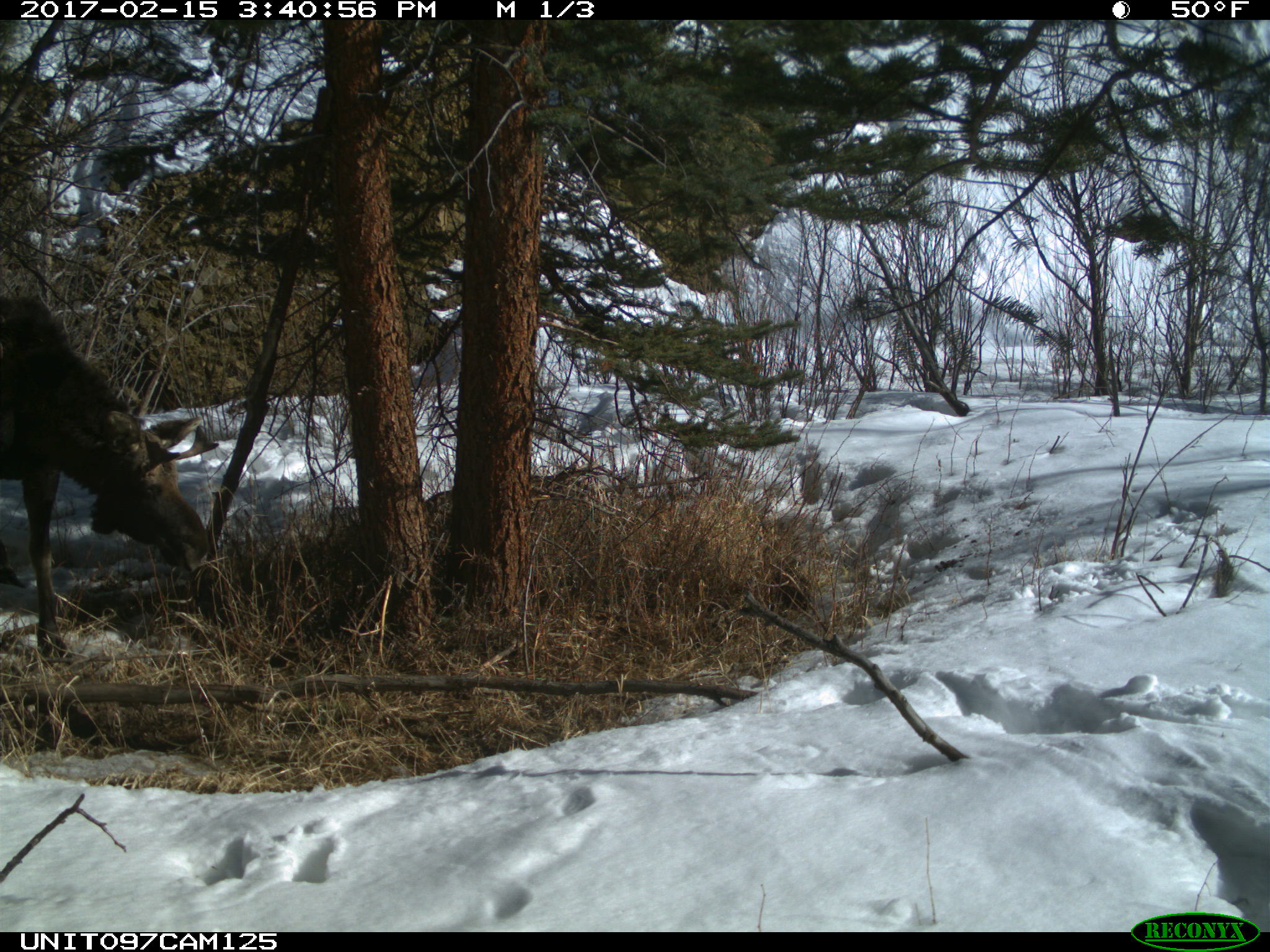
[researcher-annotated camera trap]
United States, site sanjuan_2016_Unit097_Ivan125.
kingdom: Animalia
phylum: Chordata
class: Mammalia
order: Artiodactyla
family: Cervidae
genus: Alces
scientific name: Alces alces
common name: moose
Alces alces (moose).